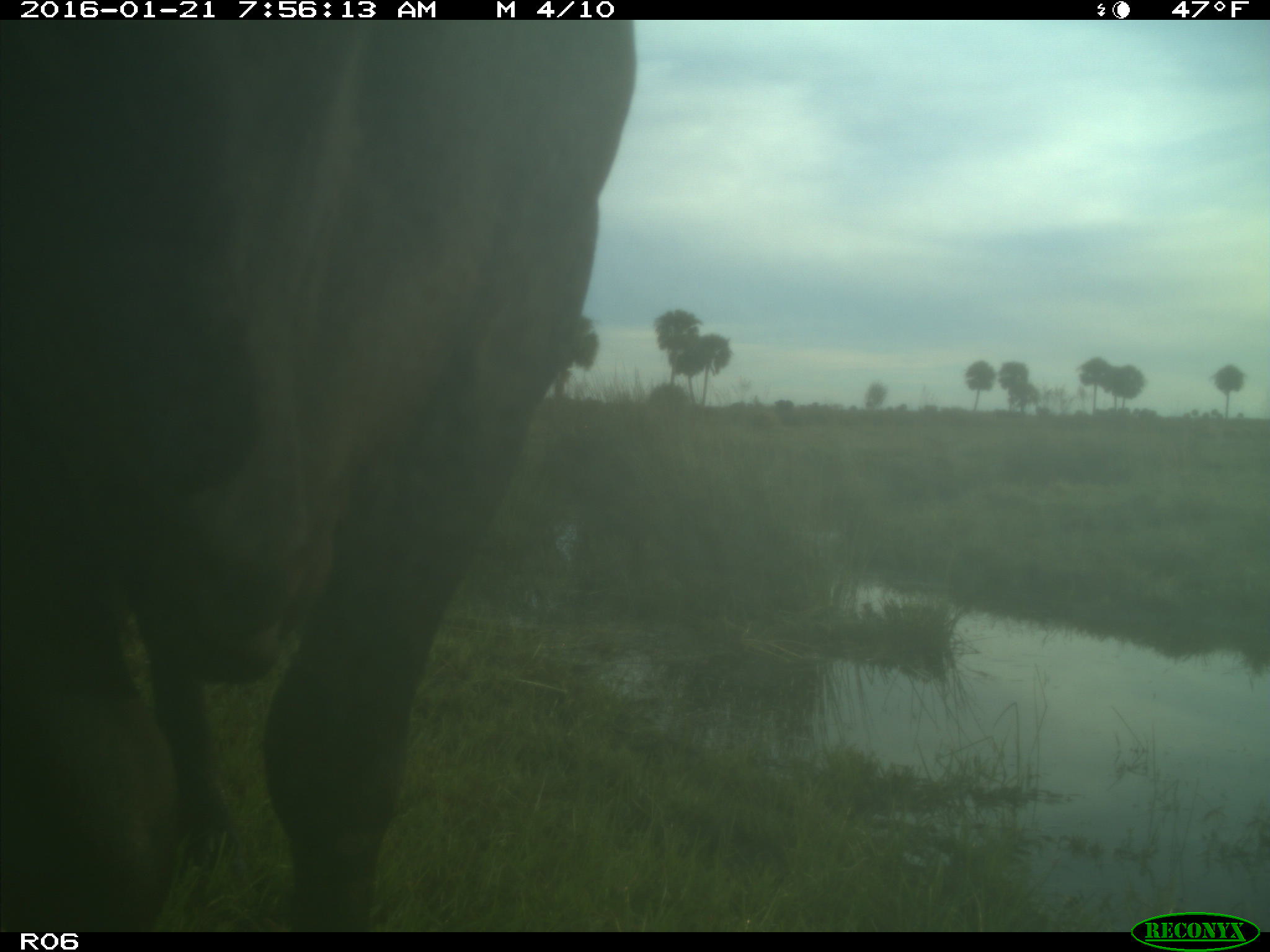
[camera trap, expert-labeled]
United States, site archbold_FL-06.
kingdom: Animalia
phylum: Chordata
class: Mammalia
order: Artiodactyla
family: Bovidae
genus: Bos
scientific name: Bos taurus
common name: domestic cow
Bos taurus (domestic cow).